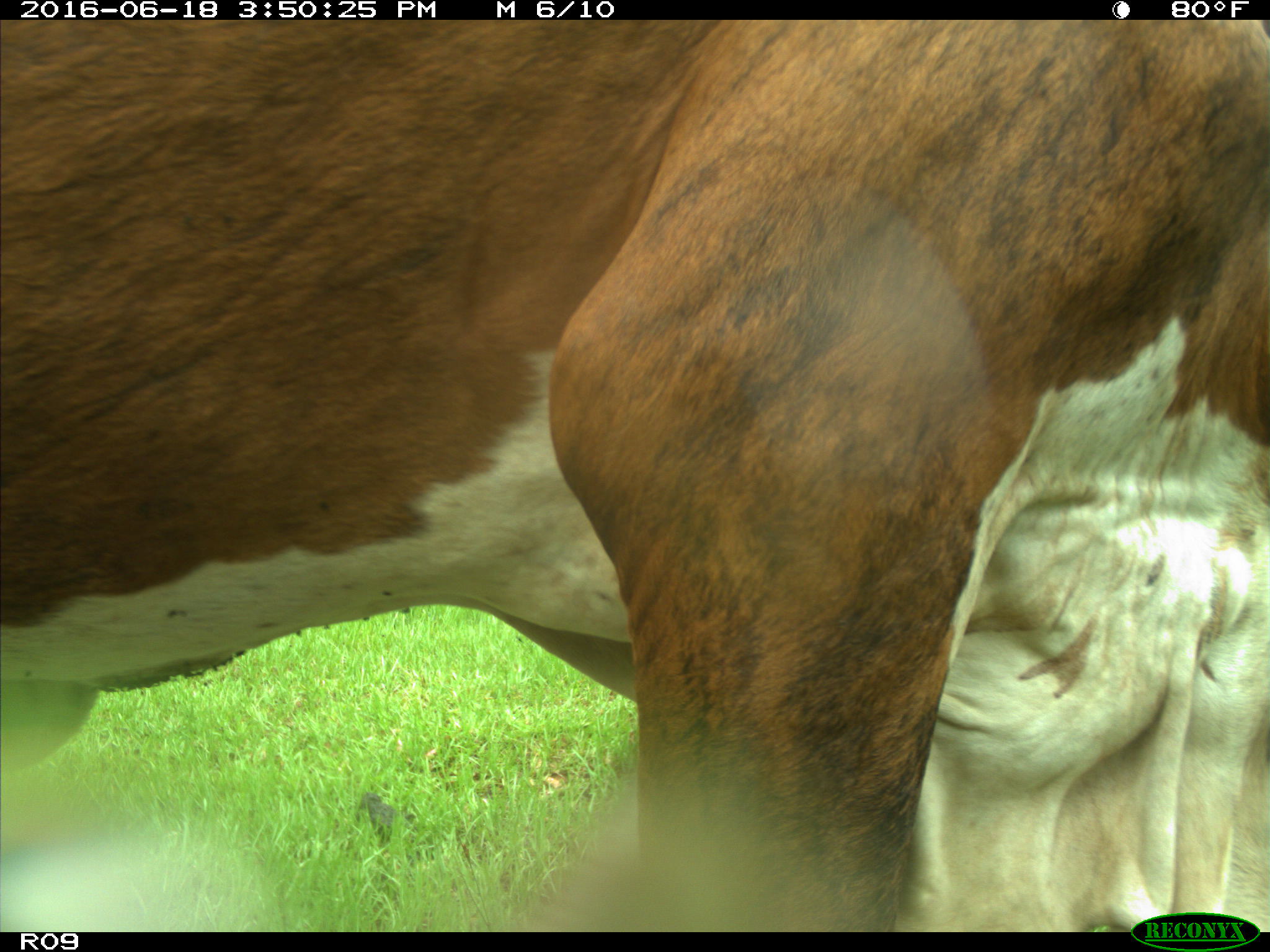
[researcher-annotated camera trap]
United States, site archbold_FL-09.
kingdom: Animalia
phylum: Chordata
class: Mammalia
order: Artiodactyla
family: Bovidae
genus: Bos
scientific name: Bos taurus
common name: domestic cow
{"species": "Bos taurus (domestic cow)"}